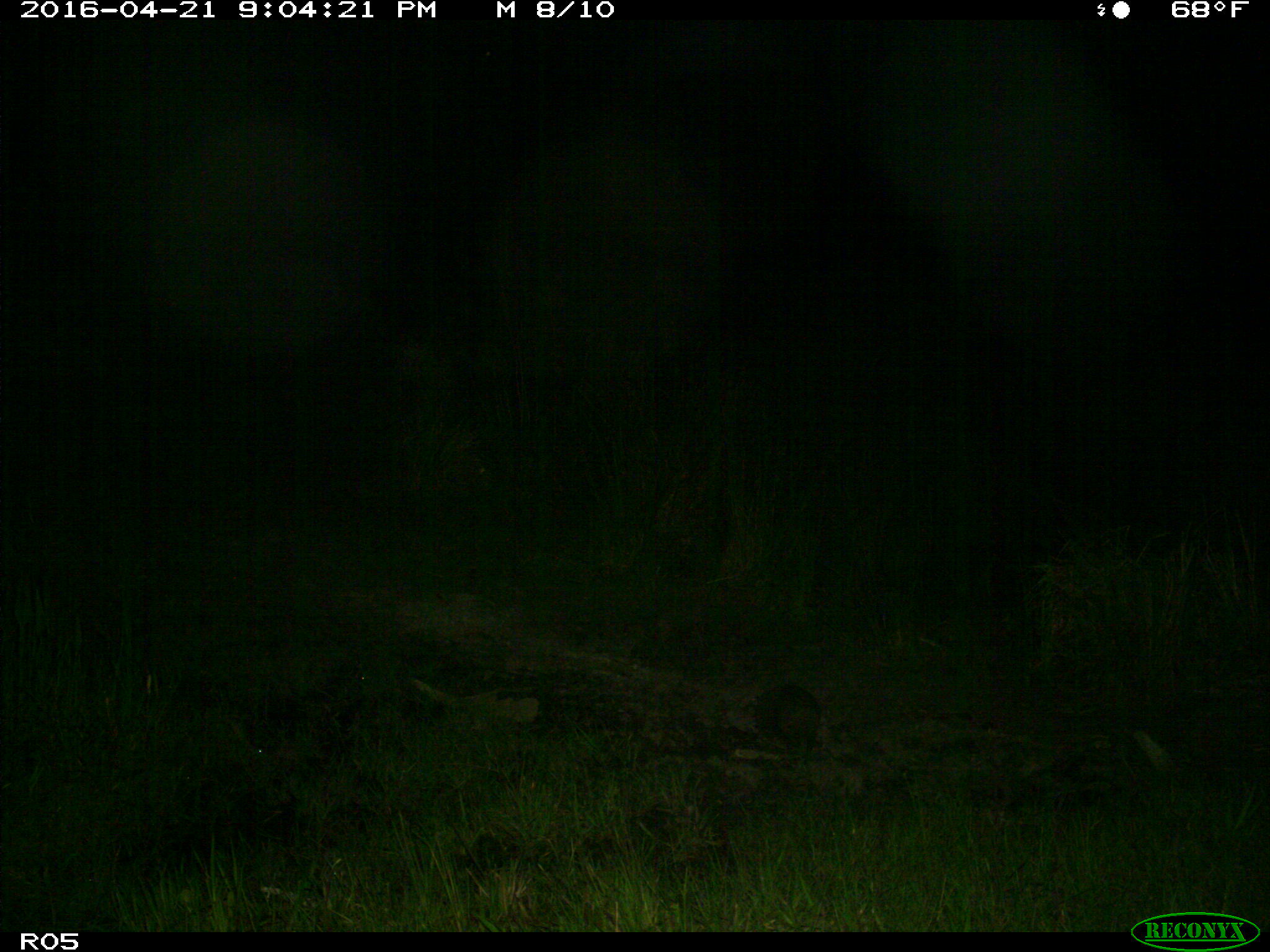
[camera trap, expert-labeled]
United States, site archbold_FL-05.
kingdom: Animalia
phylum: Chordata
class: Mammalia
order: Cingulata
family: Dasypodidae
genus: Dasypus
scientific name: Dasypus novemcinctus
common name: nine-banded armadillo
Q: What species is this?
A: Dasypus novemcinctus (nine-banded armadillo).